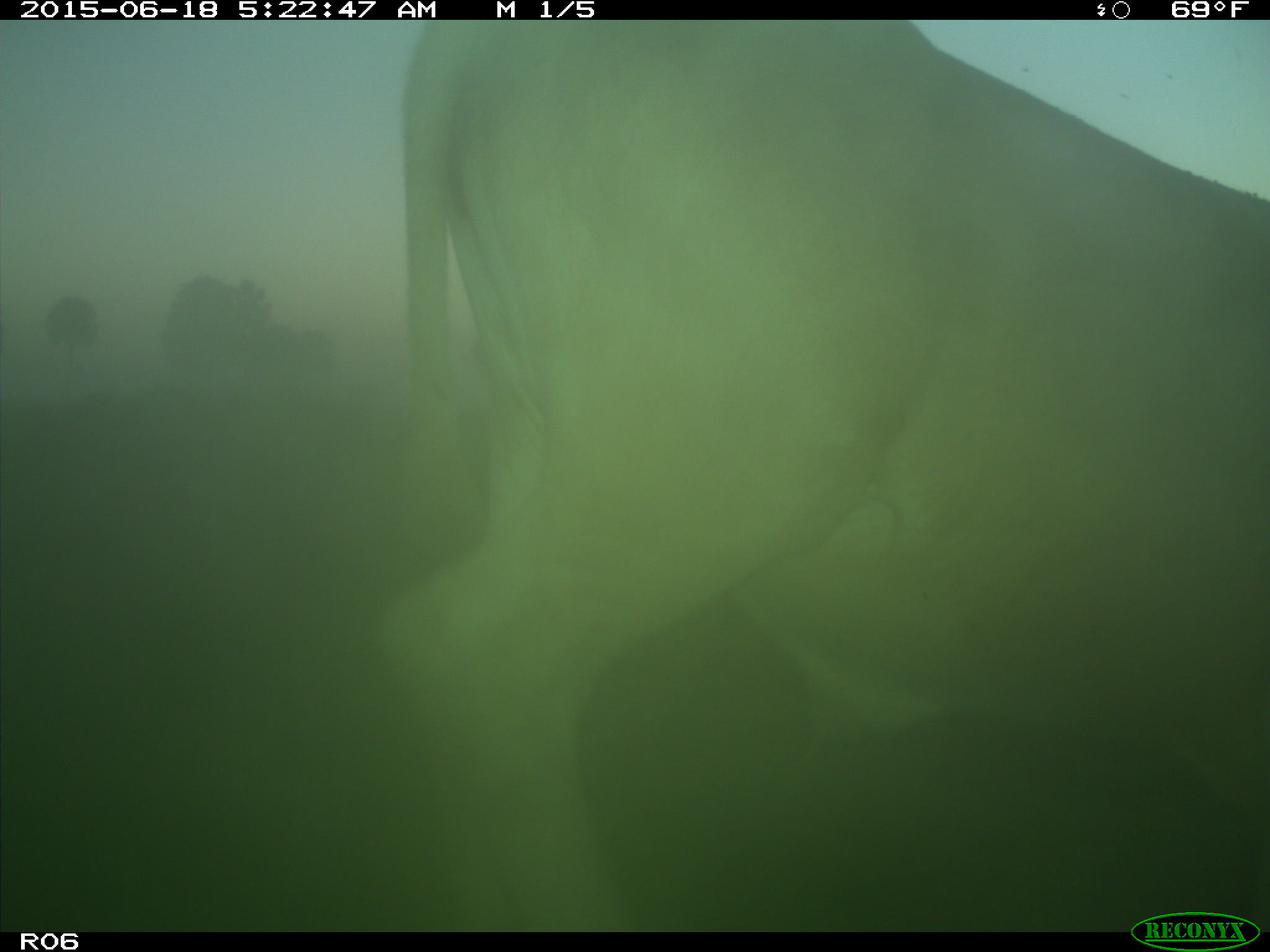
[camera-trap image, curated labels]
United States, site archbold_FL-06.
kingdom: Animalia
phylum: Chordata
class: Mammalia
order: Artiodactyla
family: Bovidae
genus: Bos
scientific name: Bos taurus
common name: domestic cow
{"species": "Bos taurus (domestic cow)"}